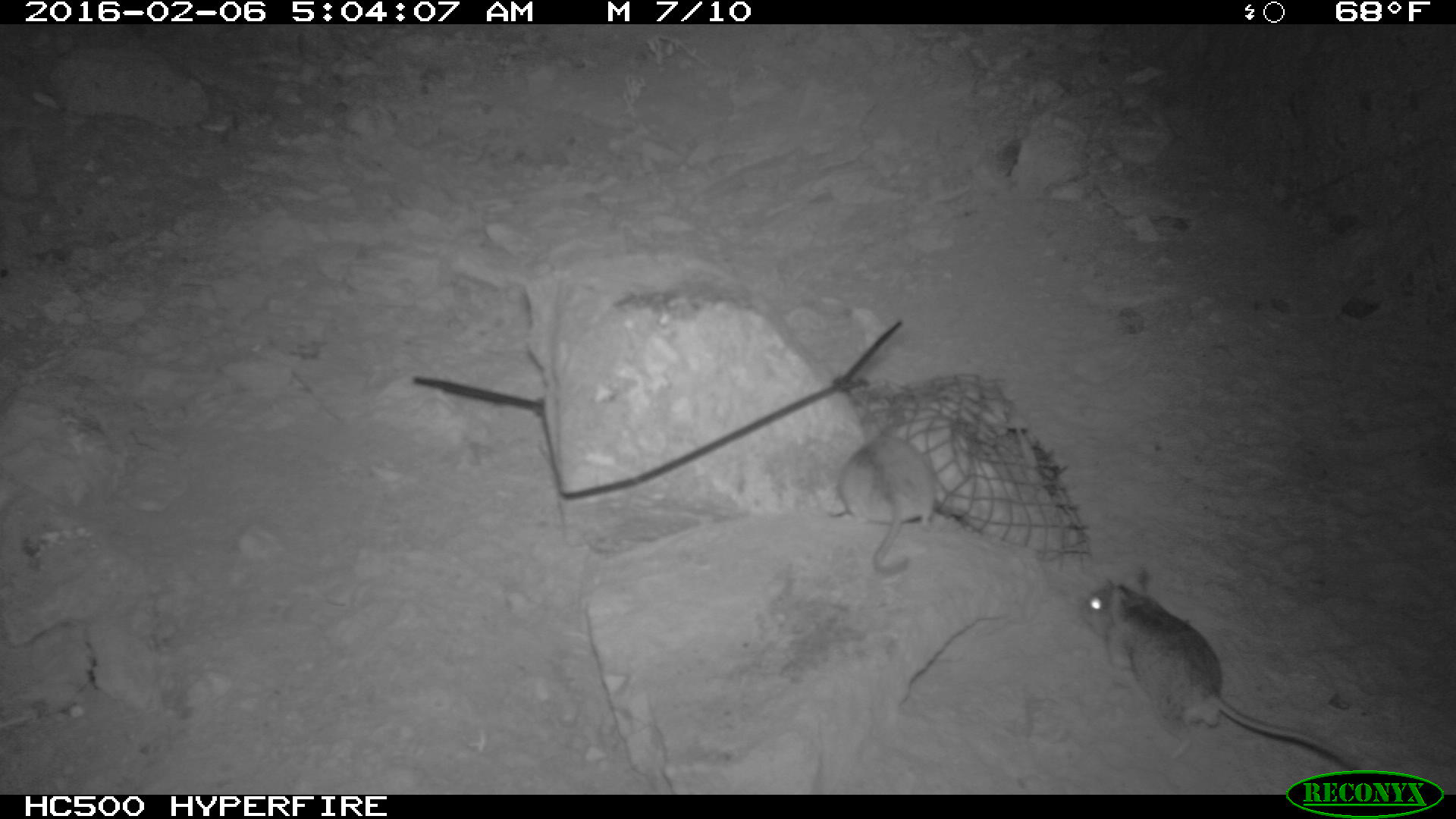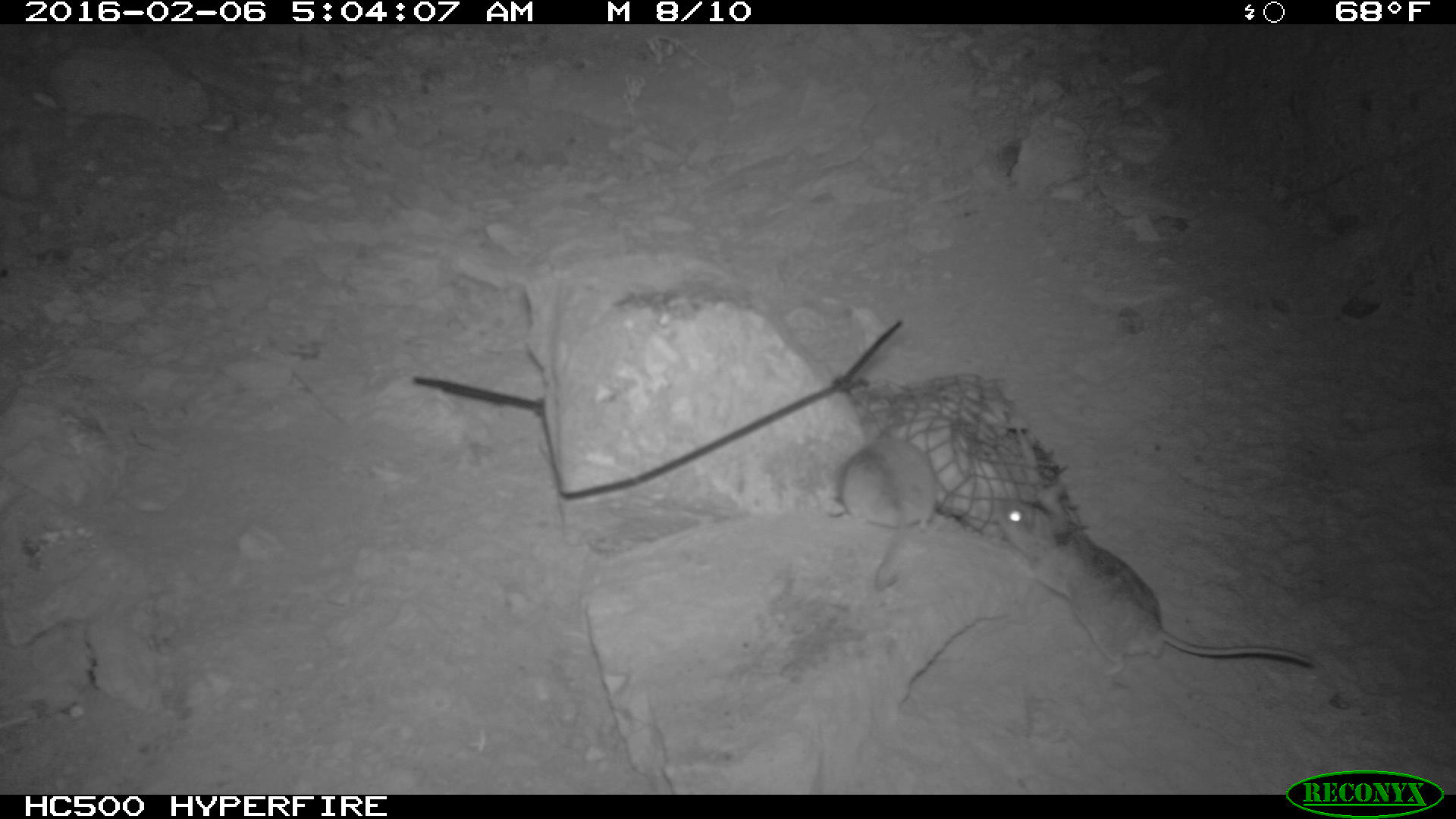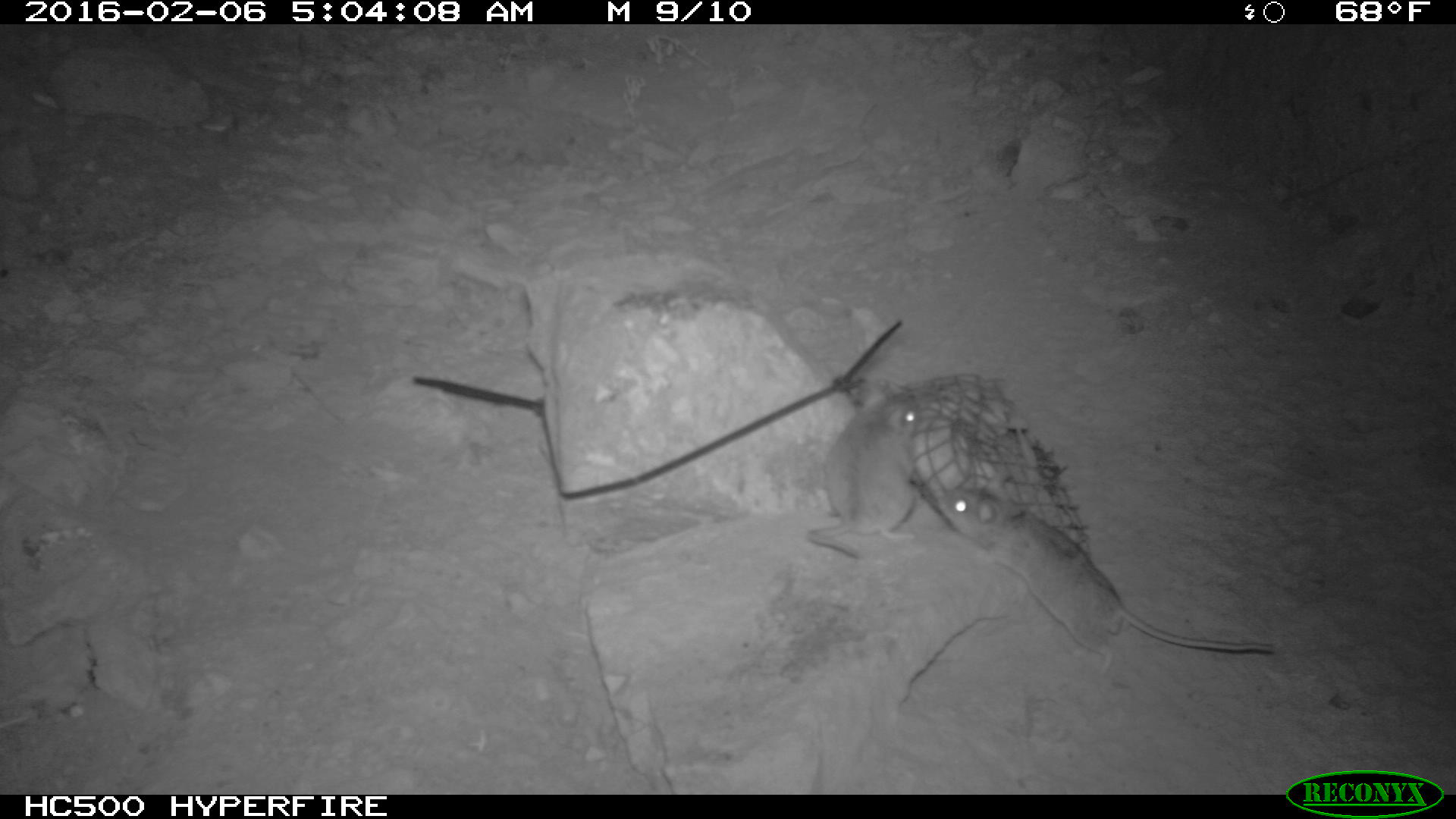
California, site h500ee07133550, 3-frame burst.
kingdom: Animalia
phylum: Chordata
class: Mammalia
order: Rodentia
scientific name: Rodentia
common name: rodent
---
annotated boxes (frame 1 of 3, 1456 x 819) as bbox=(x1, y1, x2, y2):
rodent: bbox=(1077, 576, 1373, 770); bbox=(829, 417, 935, 577)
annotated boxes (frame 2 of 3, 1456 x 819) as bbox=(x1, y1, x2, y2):
rodent: bbox=(996, 493, 1315, 679); bbox=(826, 424, 940, 592)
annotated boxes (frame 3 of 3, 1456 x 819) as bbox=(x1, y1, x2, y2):
rodent: bbox=(936, 487, 1275, 673); bbox=(802, 388, 923, 557)